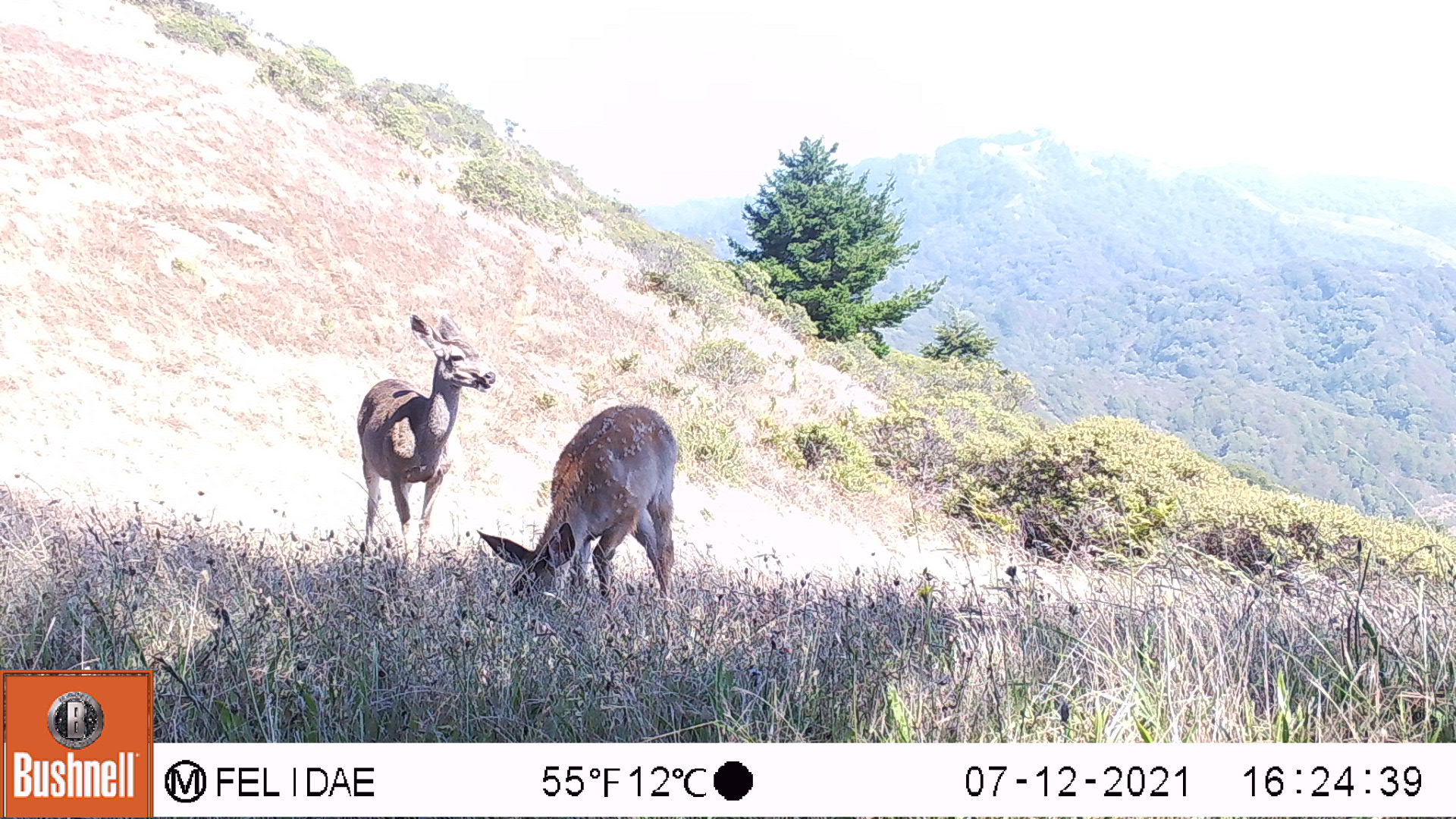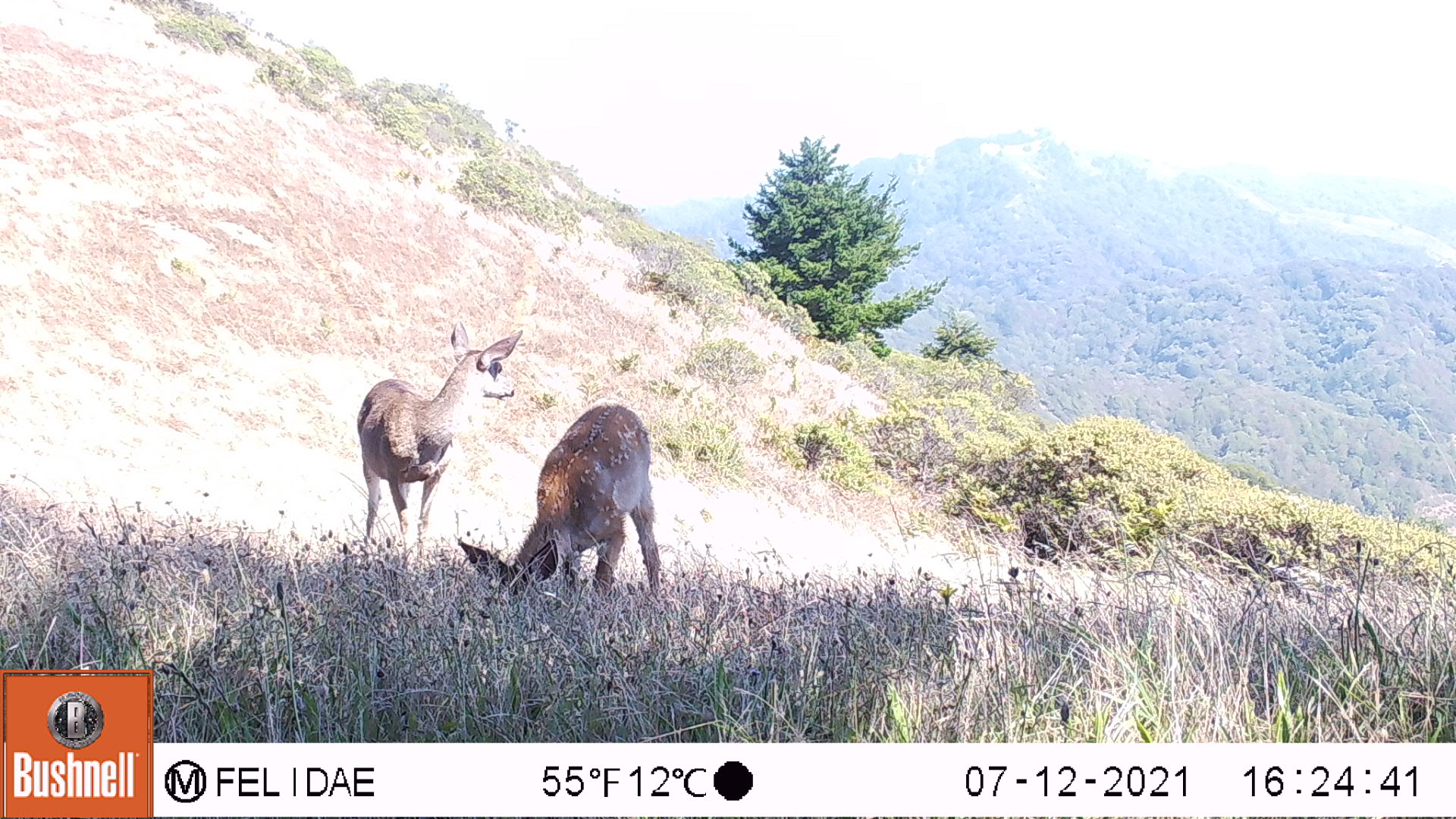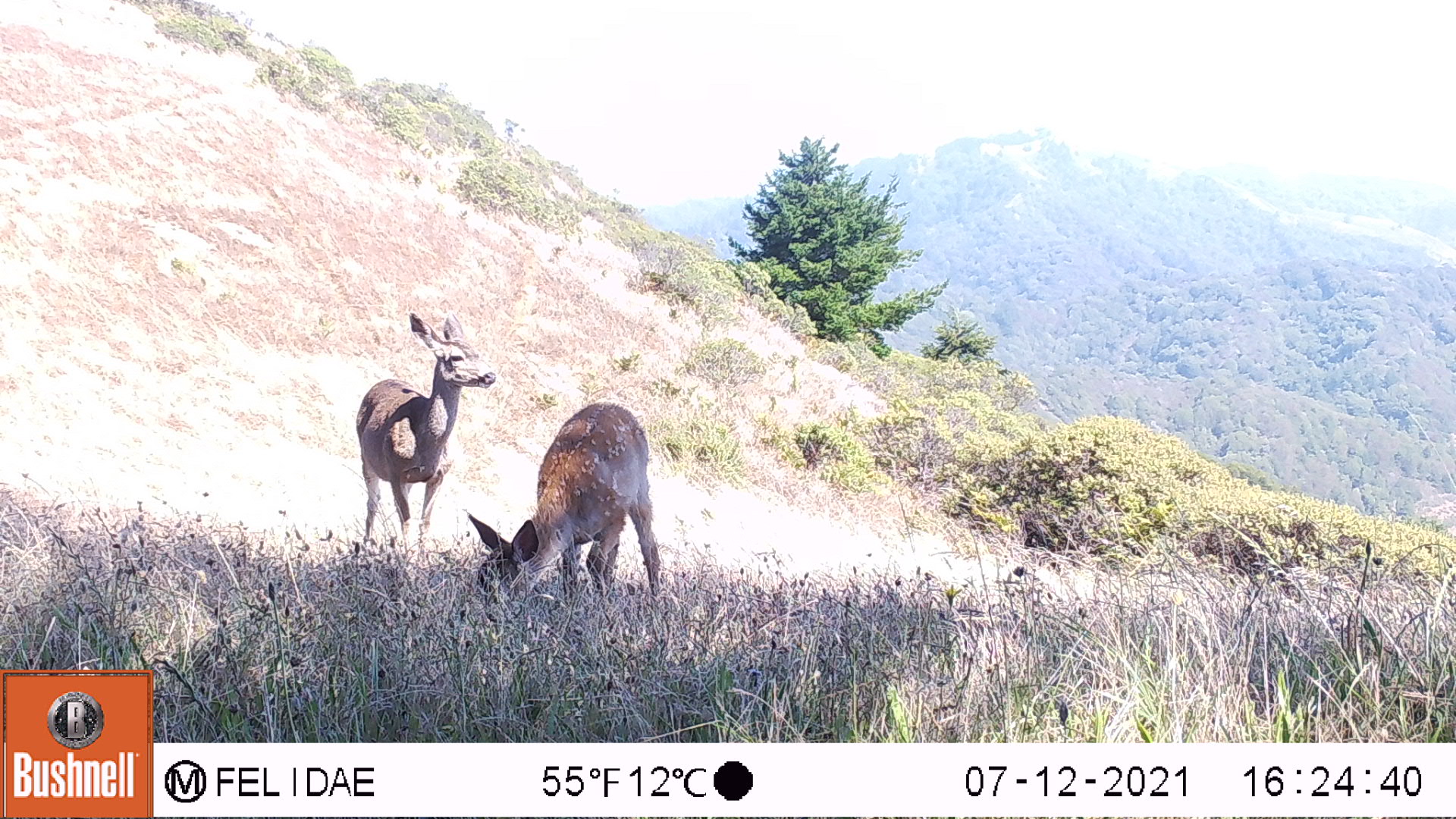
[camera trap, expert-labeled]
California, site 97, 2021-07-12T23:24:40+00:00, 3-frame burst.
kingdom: Animalia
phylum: Chordata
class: Mammalia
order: Artiodactyla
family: Cervidae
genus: Odocoileus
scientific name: Odocoileus hemionus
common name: mule deer